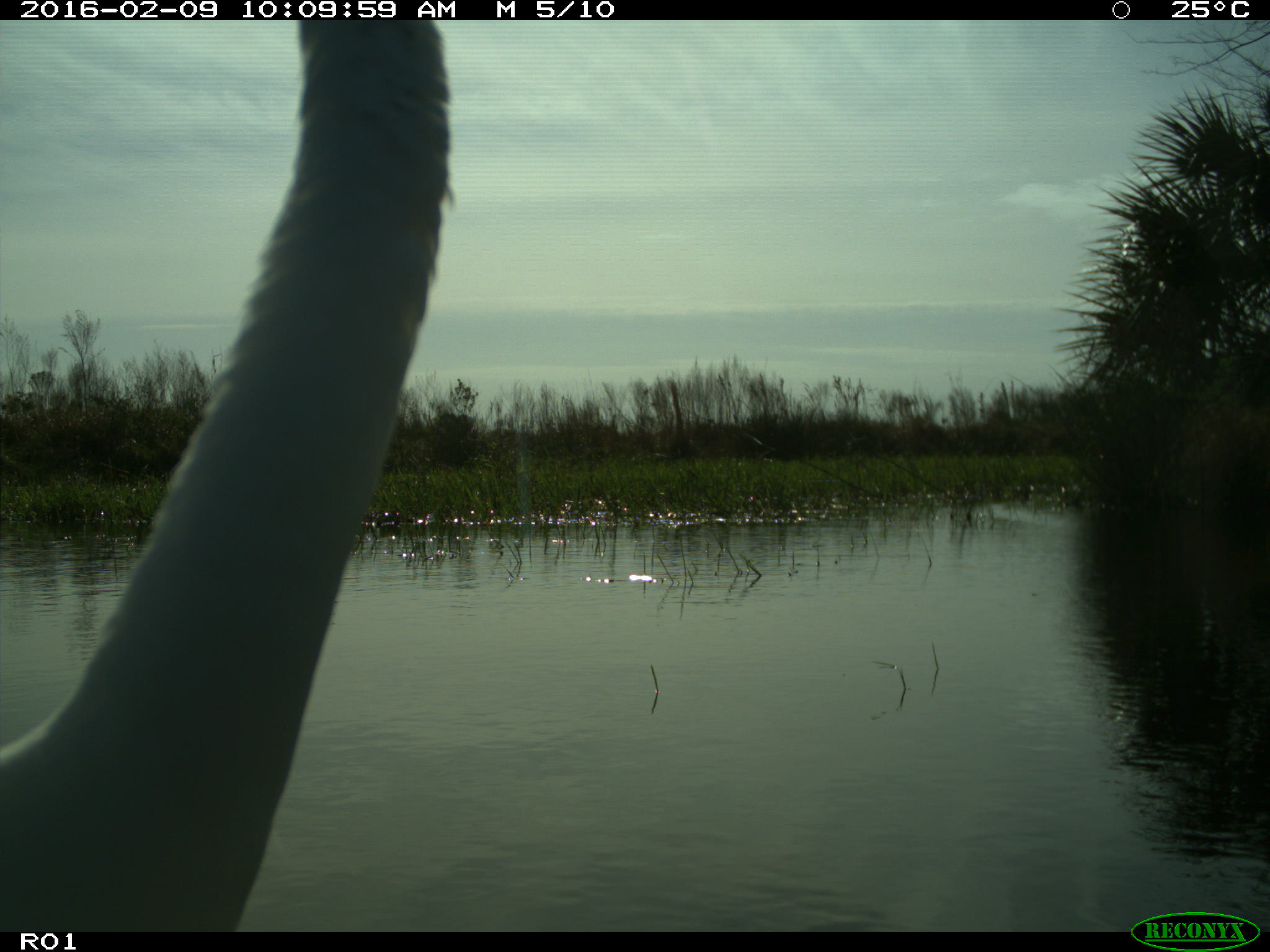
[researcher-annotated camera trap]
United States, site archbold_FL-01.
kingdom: Animalia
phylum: Chordata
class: Aves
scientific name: Aves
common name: birds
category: unidentified bird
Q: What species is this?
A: Unidentified bird (birds) (Aves).